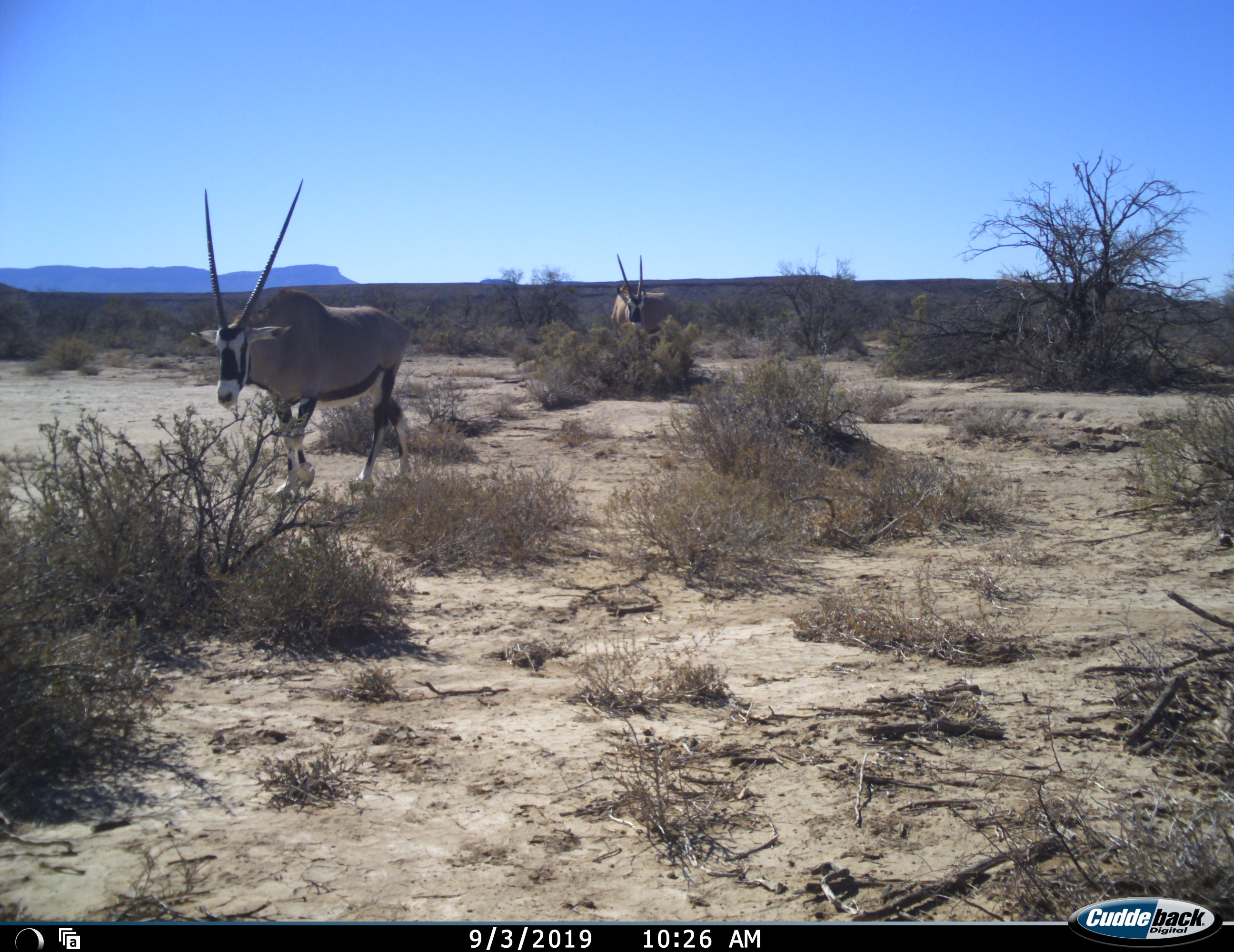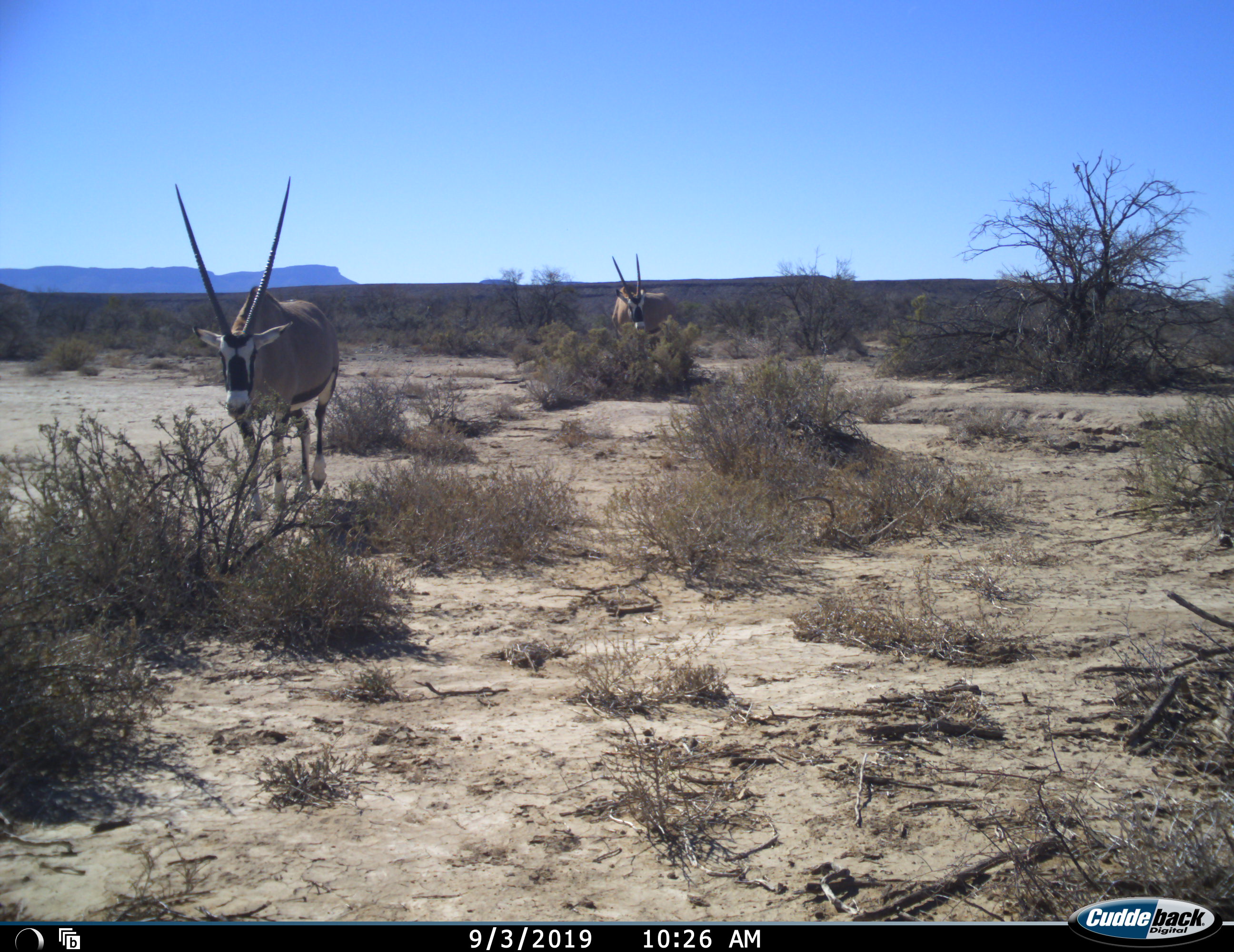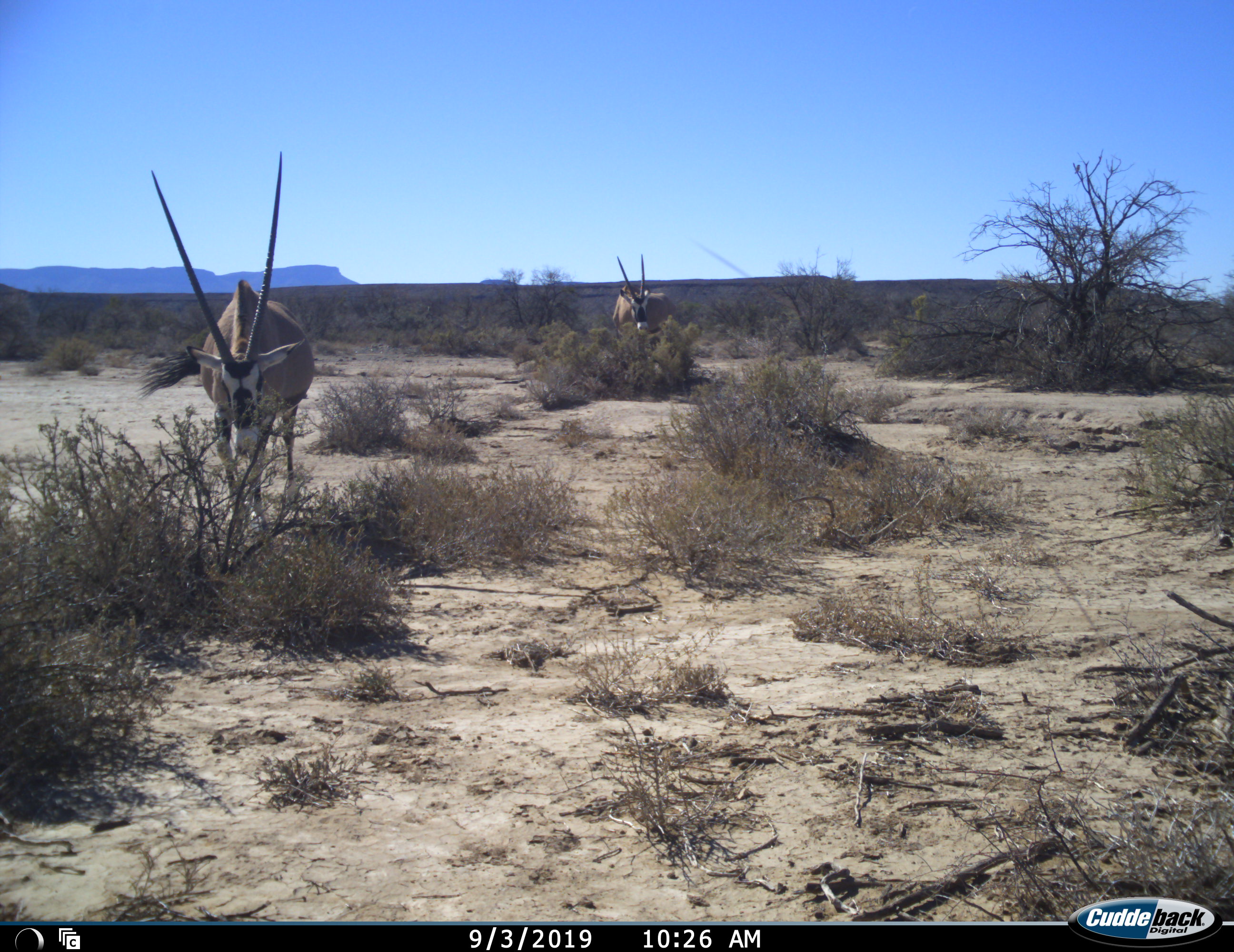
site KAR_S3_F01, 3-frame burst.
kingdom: Animalia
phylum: Chordata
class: Mammalia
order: Artiodactyla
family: Bovidae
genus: Oryx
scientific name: Oryx gazella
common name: gemsbok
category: oryx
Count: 2.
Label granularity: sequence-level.